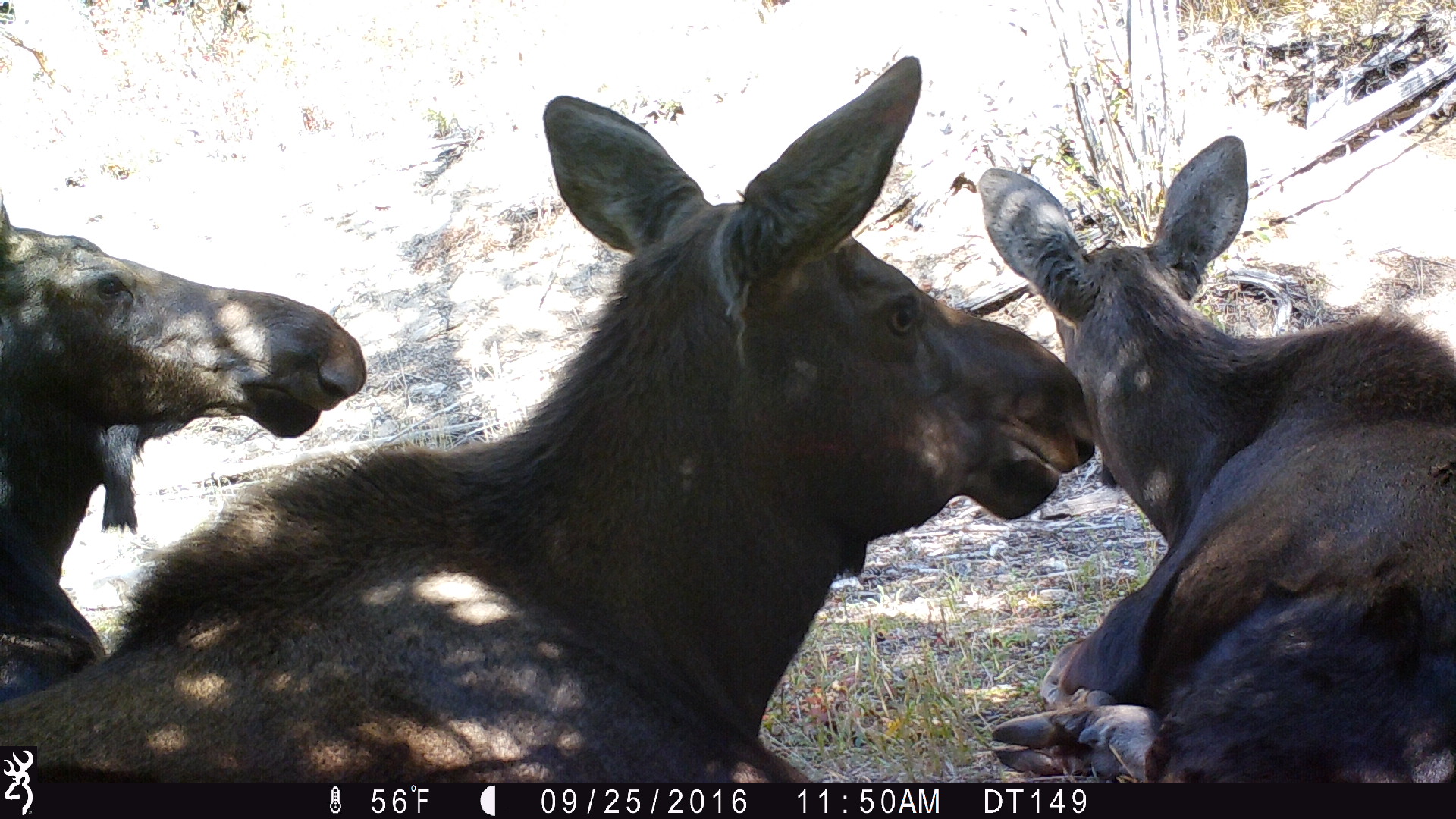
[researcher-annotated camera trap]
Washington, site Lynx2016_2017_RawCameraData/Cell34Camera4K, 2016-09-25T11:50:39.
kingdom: Animalia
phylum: Chordata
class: Mammalia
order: Artiodactyla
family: Cervidae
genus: Alces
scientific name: Alces alces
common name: moose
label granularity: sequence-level